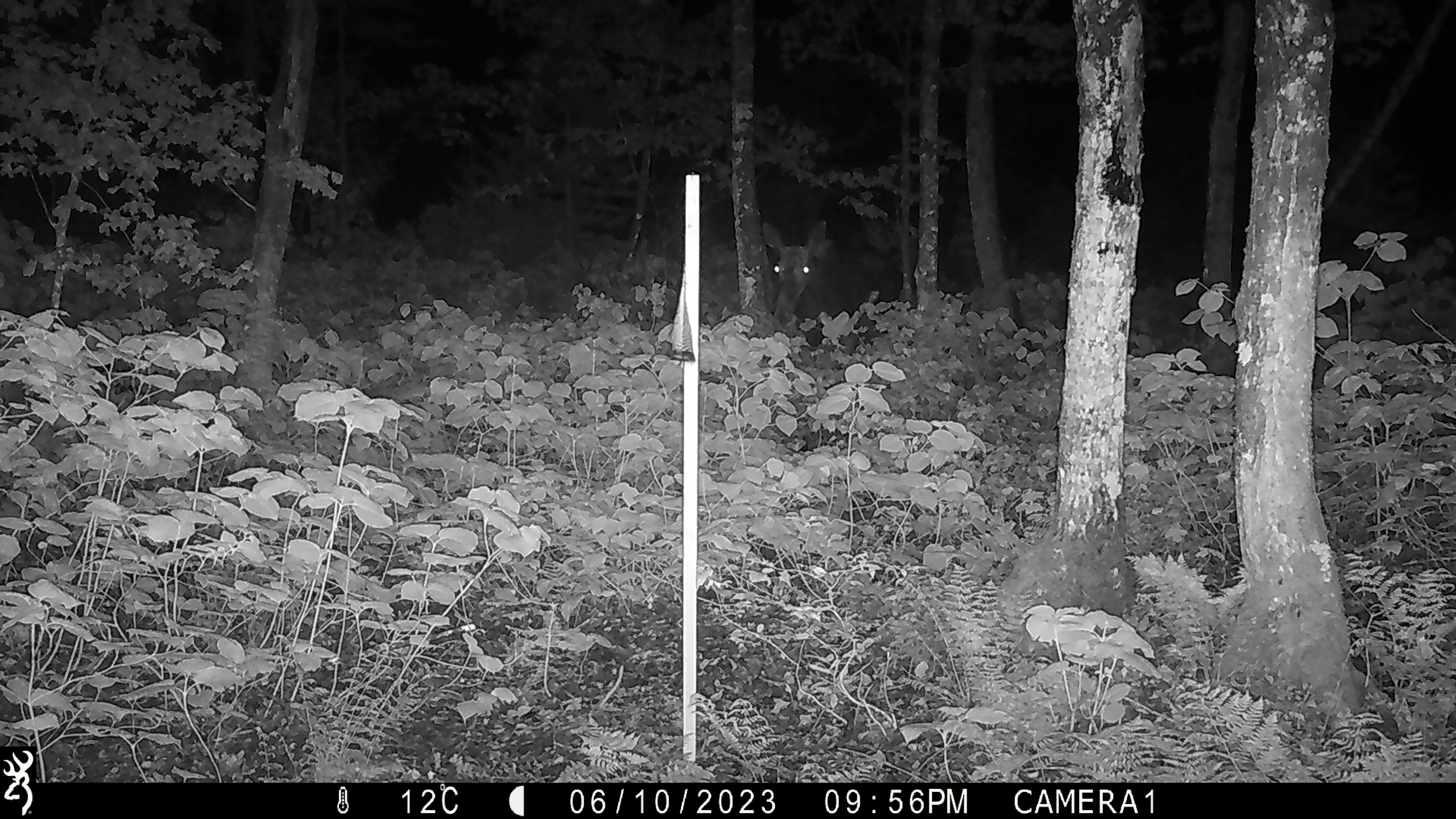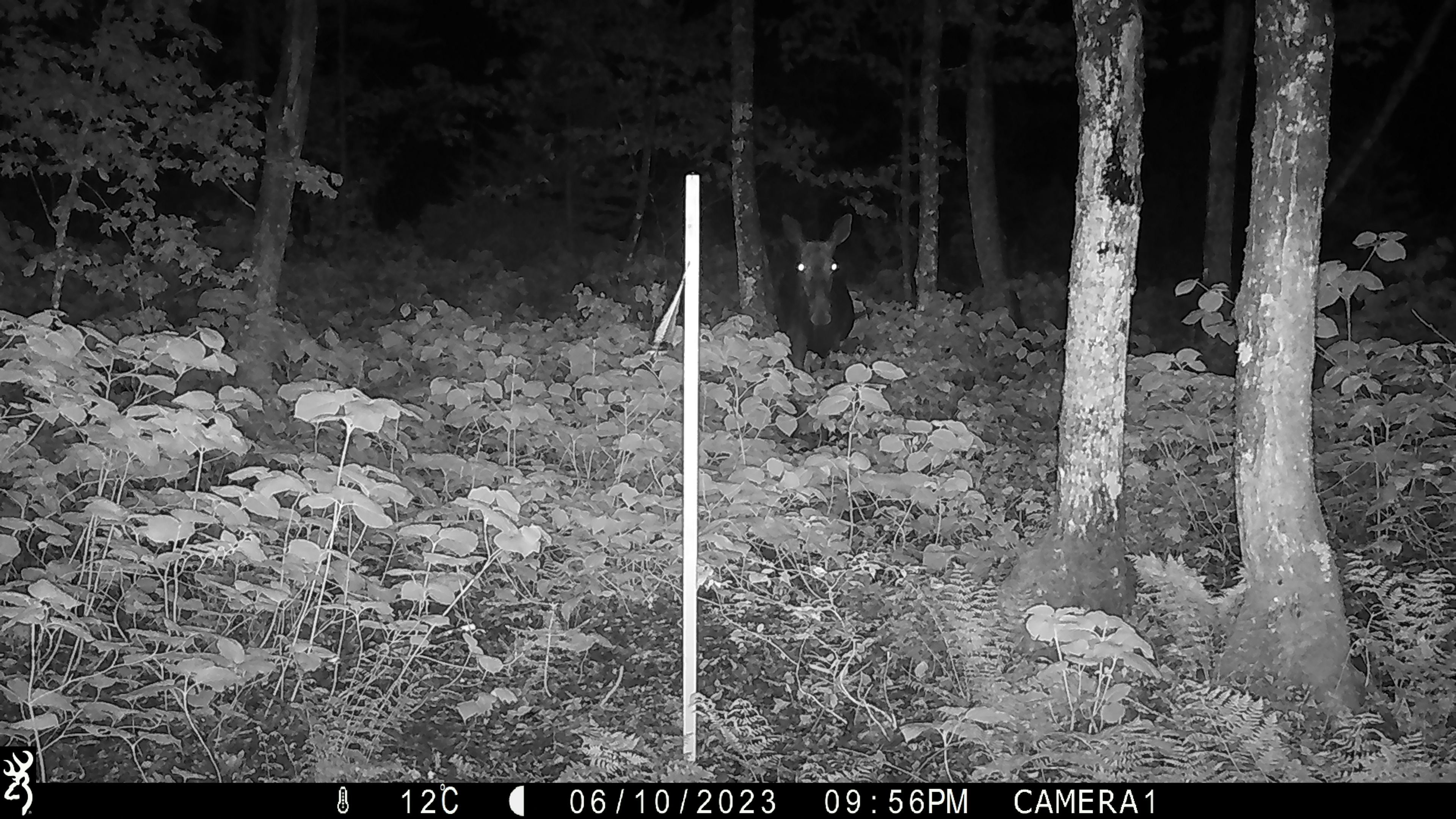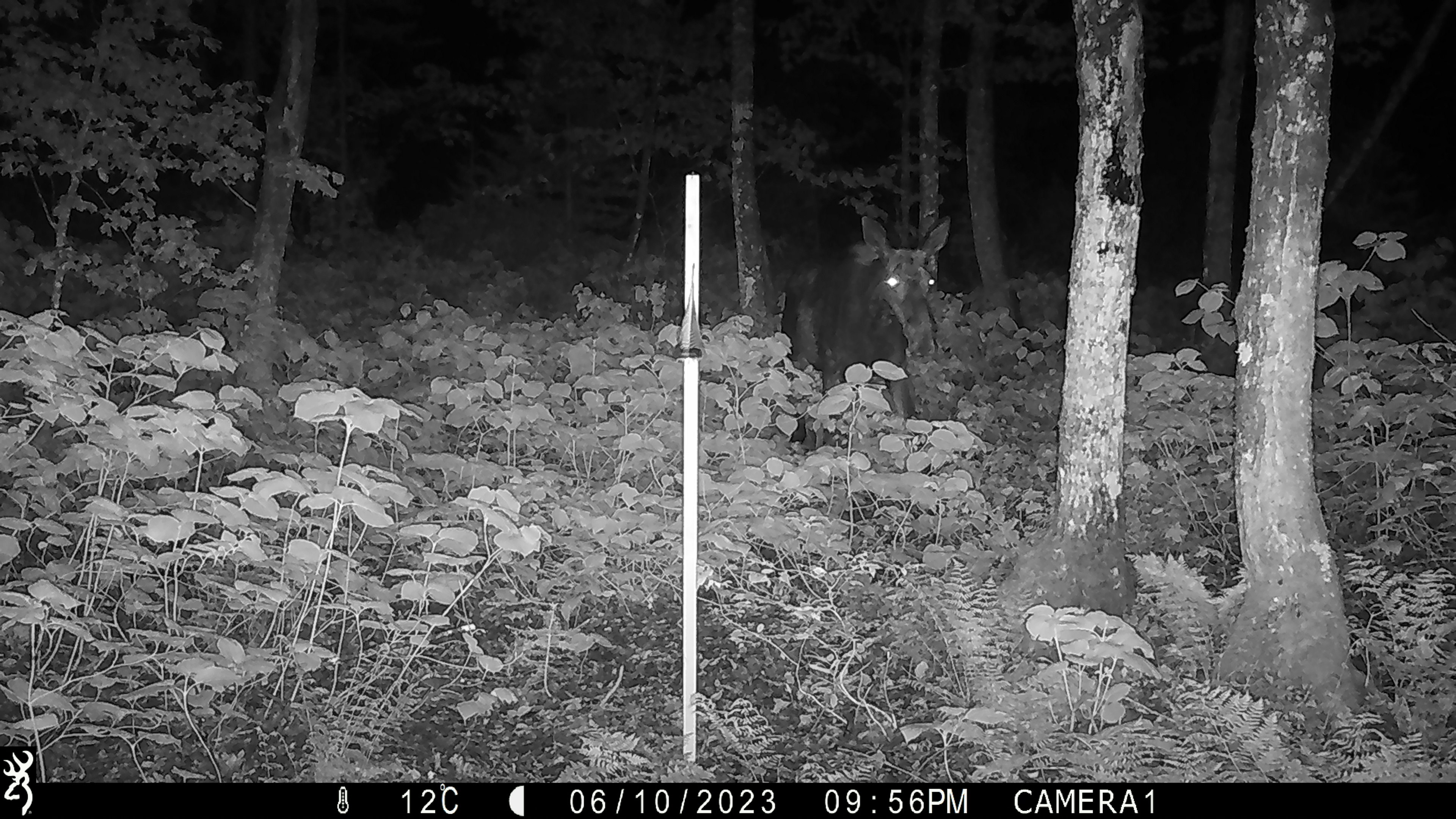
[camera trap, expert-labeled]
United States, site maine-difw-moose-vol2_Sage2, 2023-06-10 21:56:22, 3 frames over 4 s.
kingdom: Animalia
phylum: Chordata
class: Mammalia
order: Artiodactyla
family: Cervidae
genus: Alces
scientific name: Alces alces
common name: moose